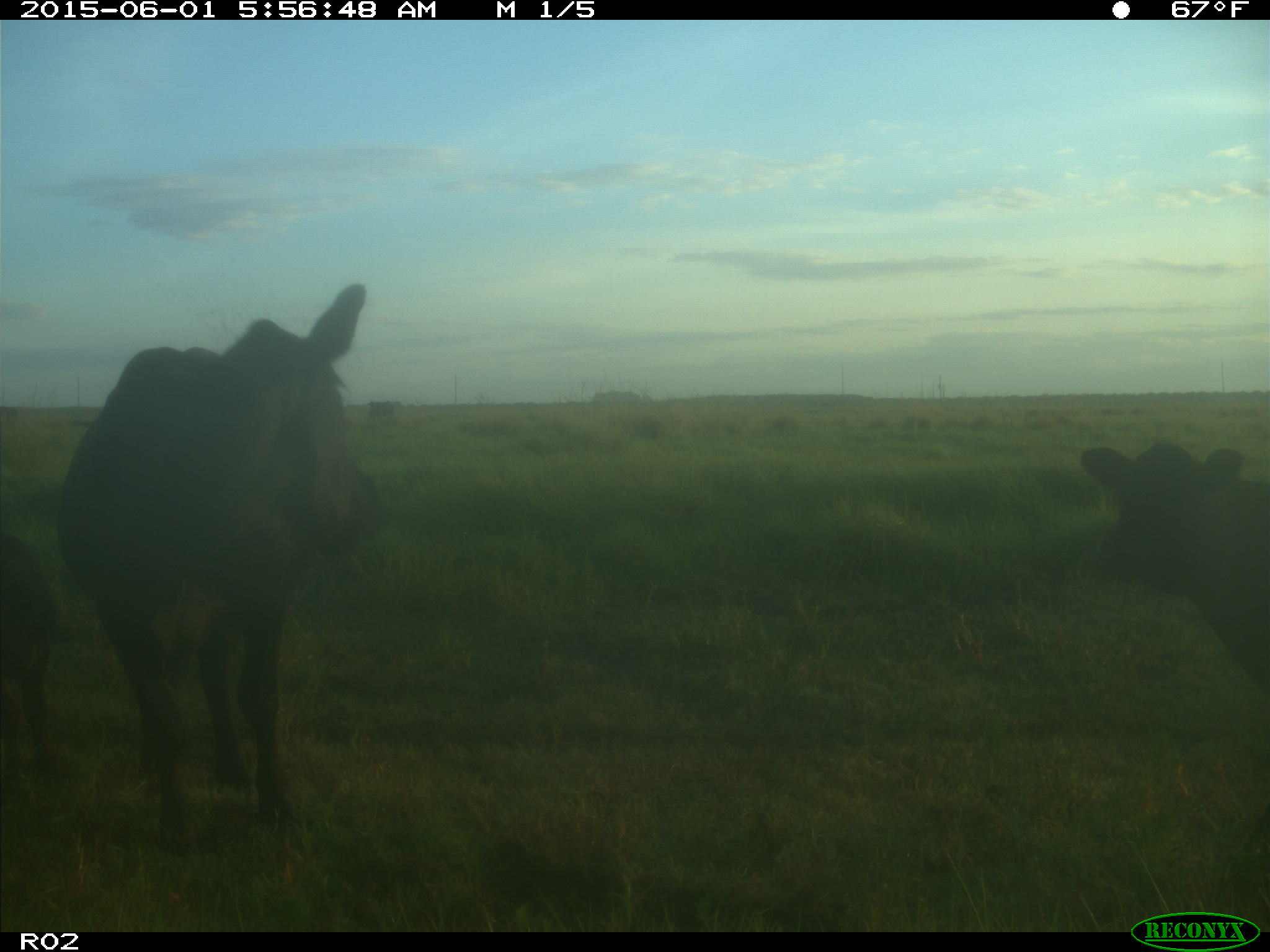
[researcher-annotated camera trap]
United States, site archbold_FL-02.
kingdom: Animalia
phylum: Chordata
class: Mammalia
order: Artiodactyla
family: Bovidae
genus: Bos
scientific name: Bos taurus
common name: domestic cow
Bos taurus (domestic cow).